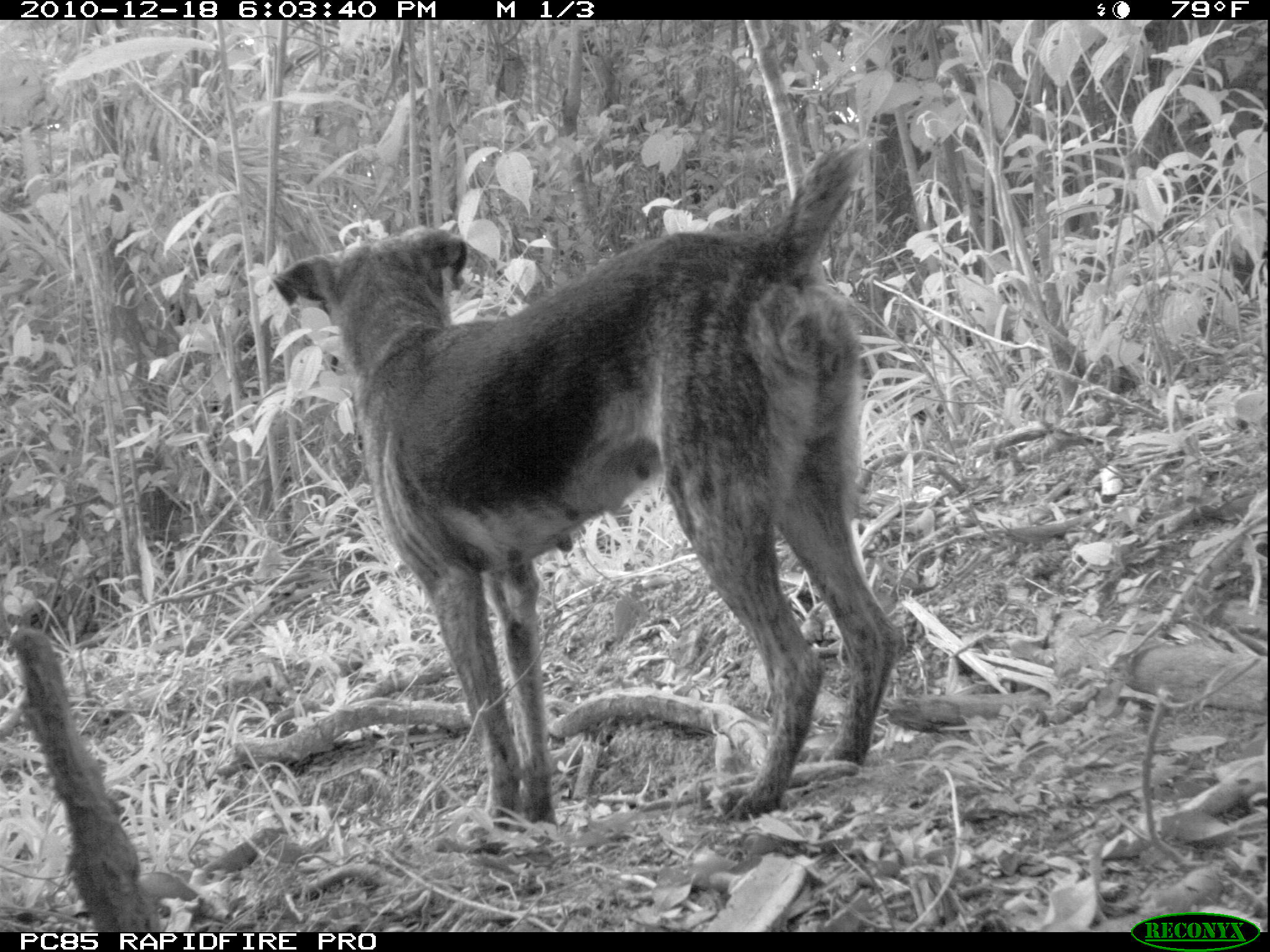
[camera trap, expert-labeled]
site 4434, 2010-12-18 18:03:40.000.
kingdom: Animalia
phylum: Chordata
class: Mammalia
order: Carnivora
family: Canidae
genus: Canis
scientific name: Canis familiaris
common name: domestic dog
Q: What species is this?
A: Canis familiaris (domestic dog).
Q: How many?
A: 1.